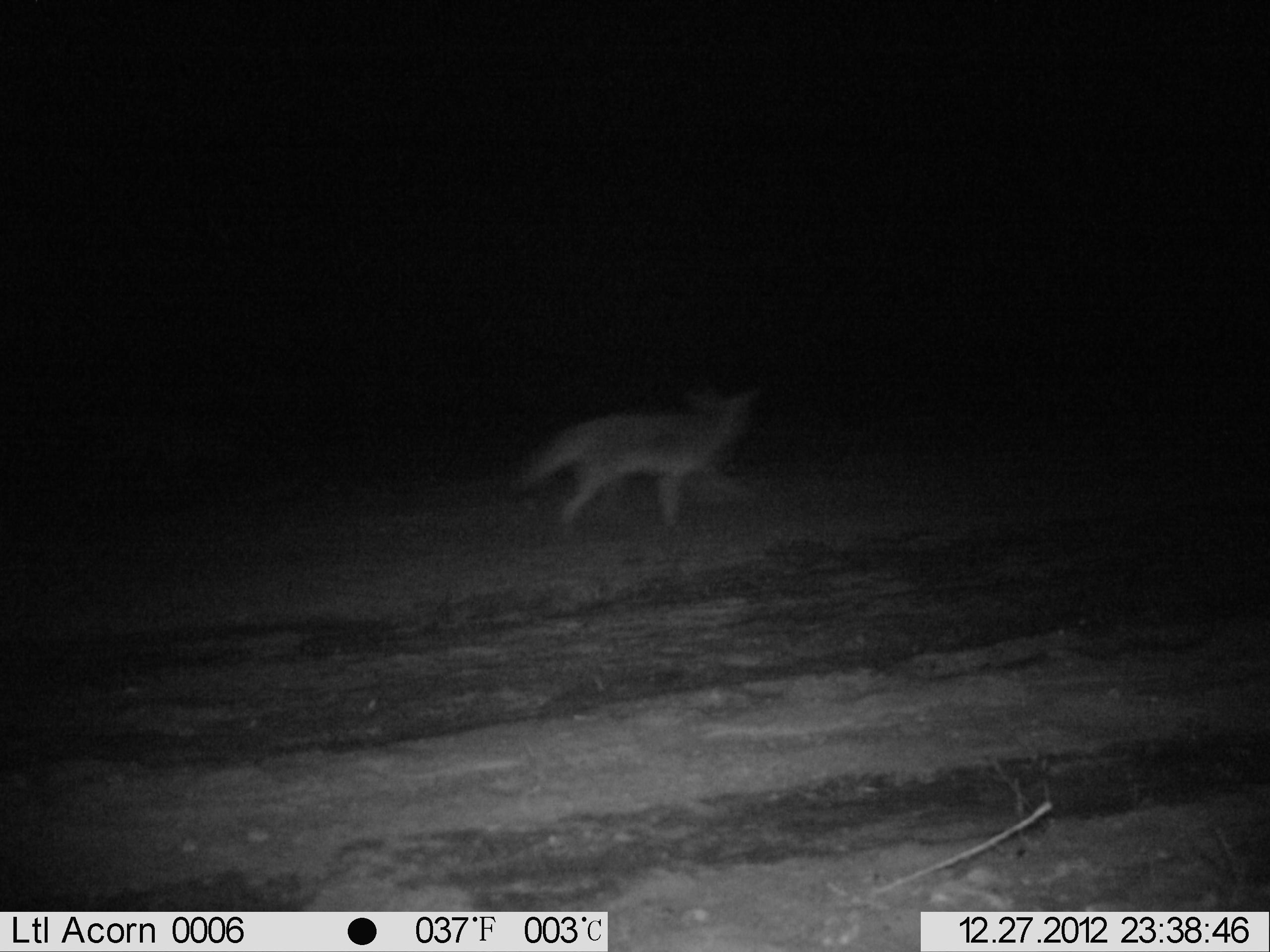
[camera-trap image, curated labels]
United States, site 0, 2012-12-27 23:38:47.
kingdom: Animalia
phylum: Chordata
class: Mammalia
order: Carnivora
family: Canidae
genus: Canis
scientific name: Canis latrans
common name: coyote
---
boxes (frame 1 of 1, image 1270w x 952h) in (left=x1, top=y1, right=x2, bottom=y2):
coyote: (left=505, top=363, right=764, bottom=532)